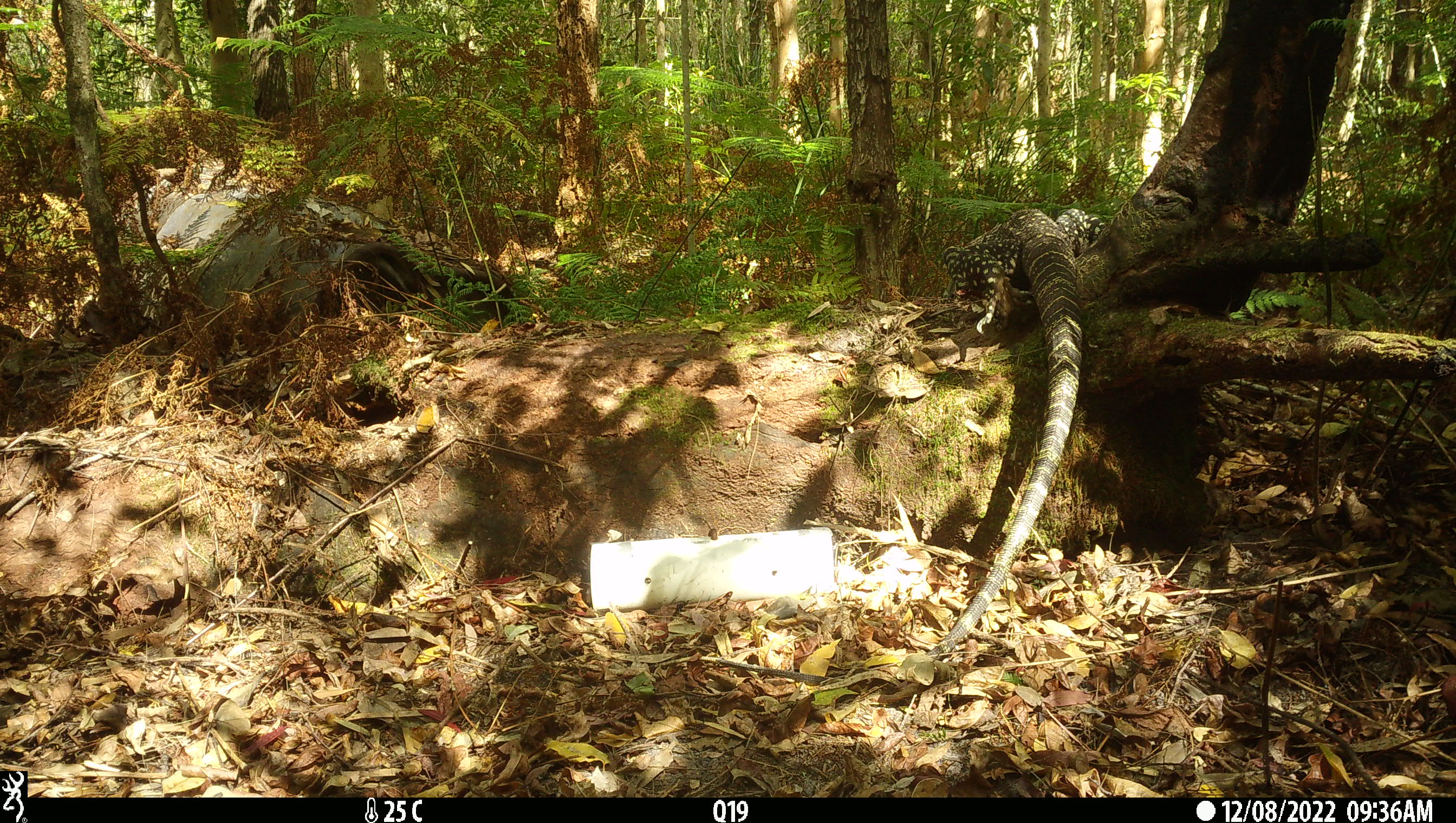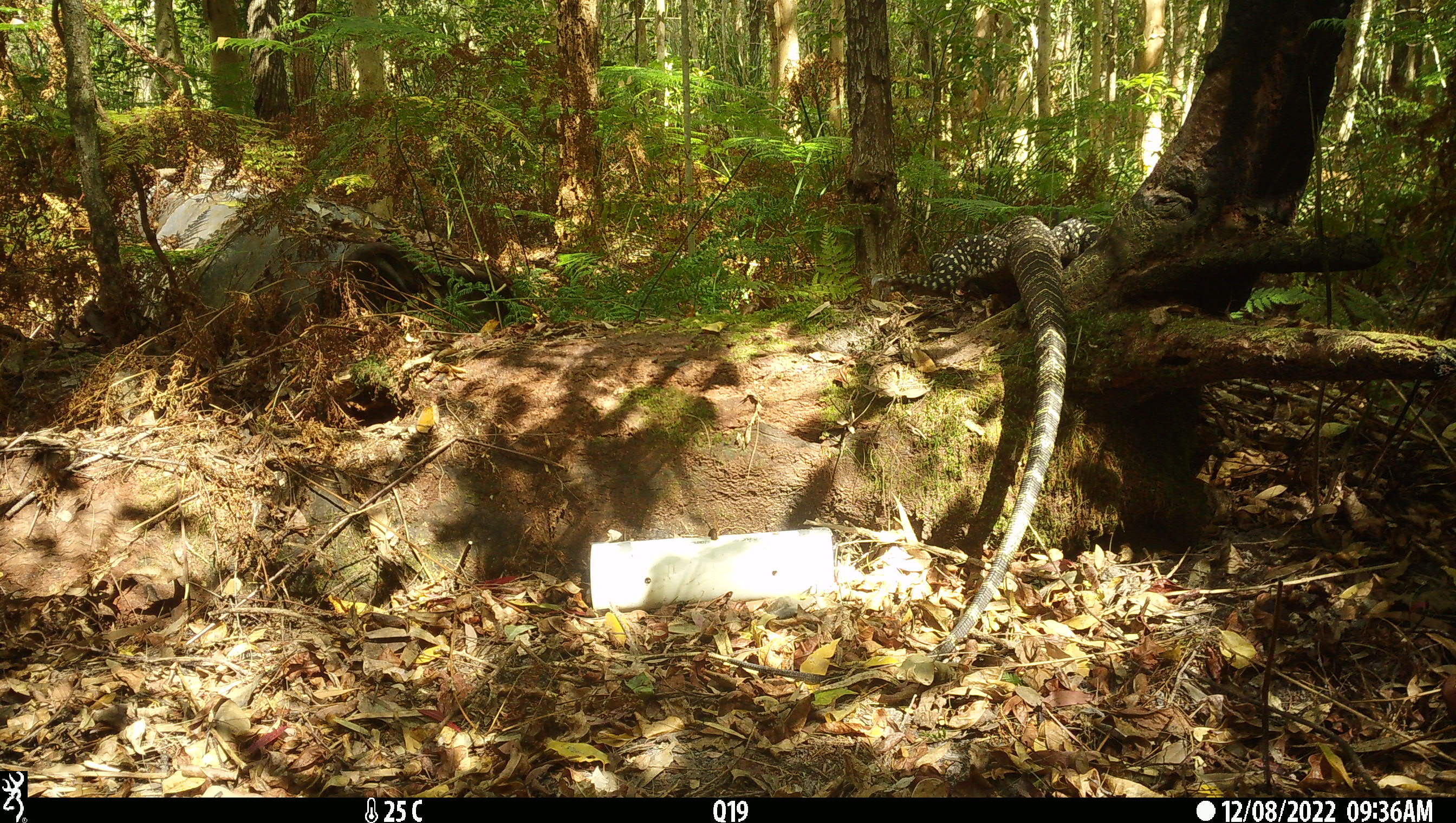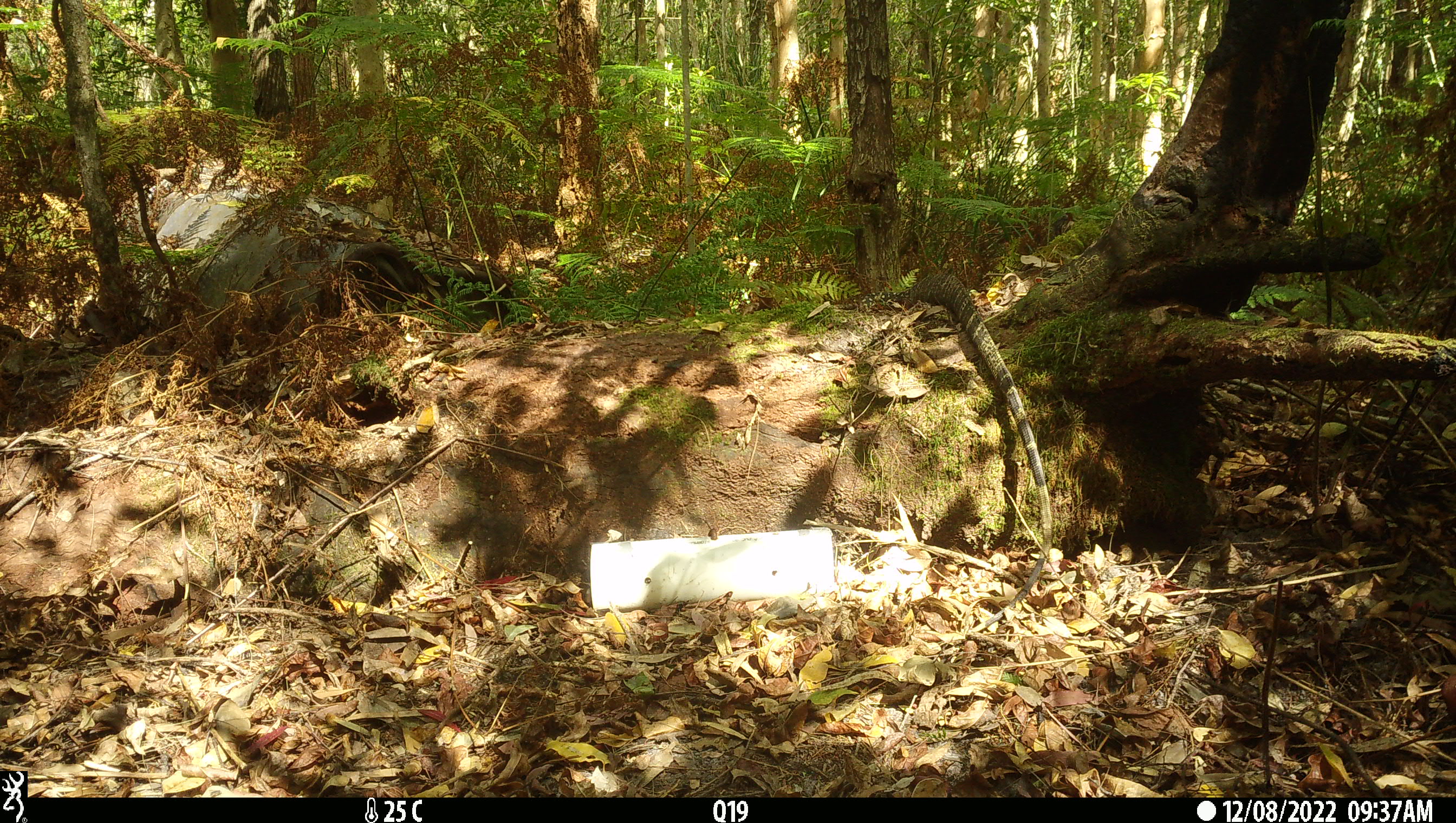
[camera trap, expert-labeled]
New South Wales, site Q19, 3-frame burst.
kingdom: Animalia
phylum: Chordata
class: Reptilia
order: Squamata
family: Varanidae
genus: Varanus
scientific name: Varanus varius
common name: lace monitor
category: goanna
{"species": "goanna (lace monitor) (Varanus varius)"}